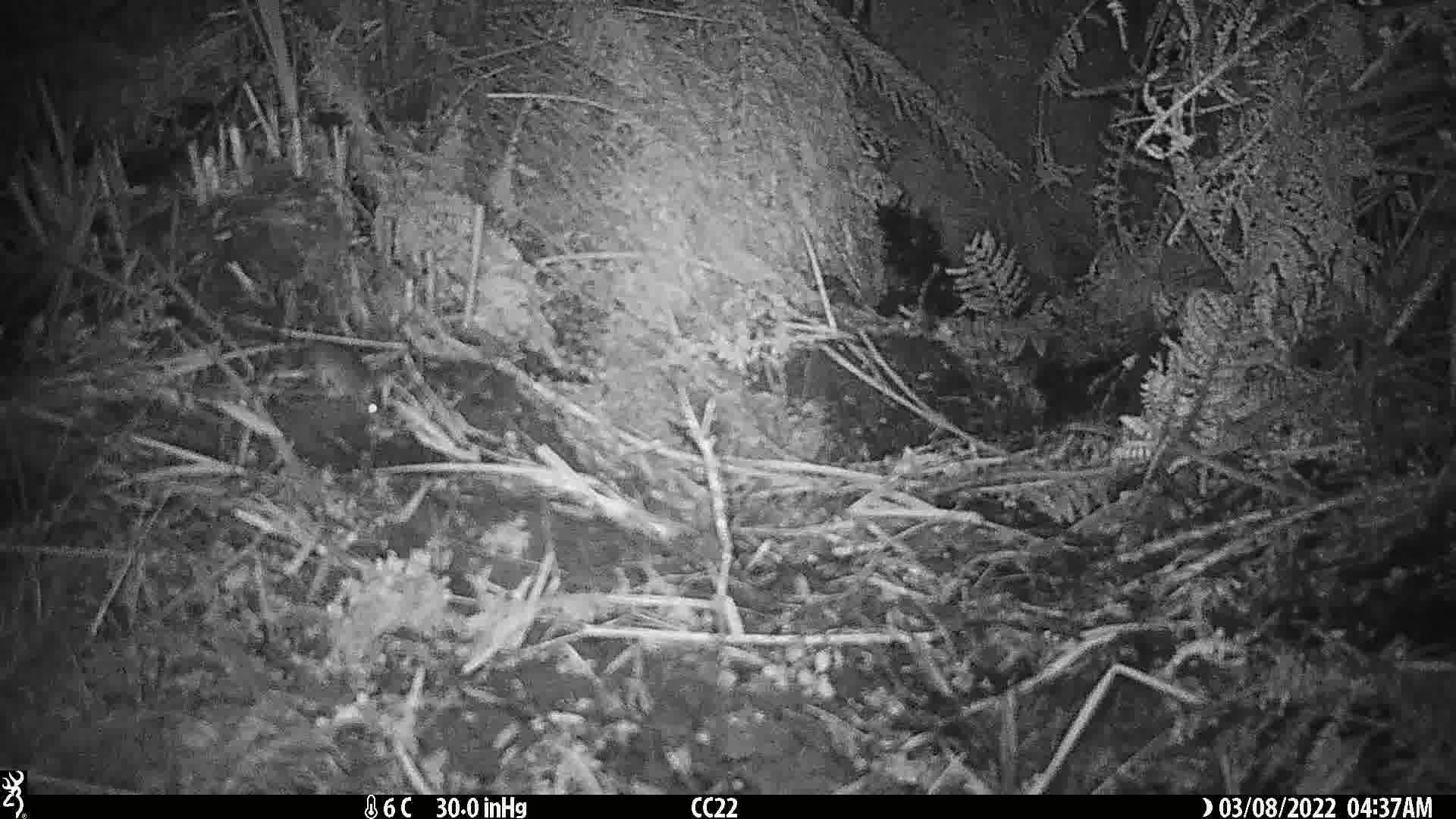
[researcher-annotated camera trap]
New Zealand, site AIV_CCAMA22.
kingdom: Animalia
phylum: Chordata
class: Mammalia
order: Rodentia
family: Muridae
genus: Mus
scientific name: Mus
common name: mouse